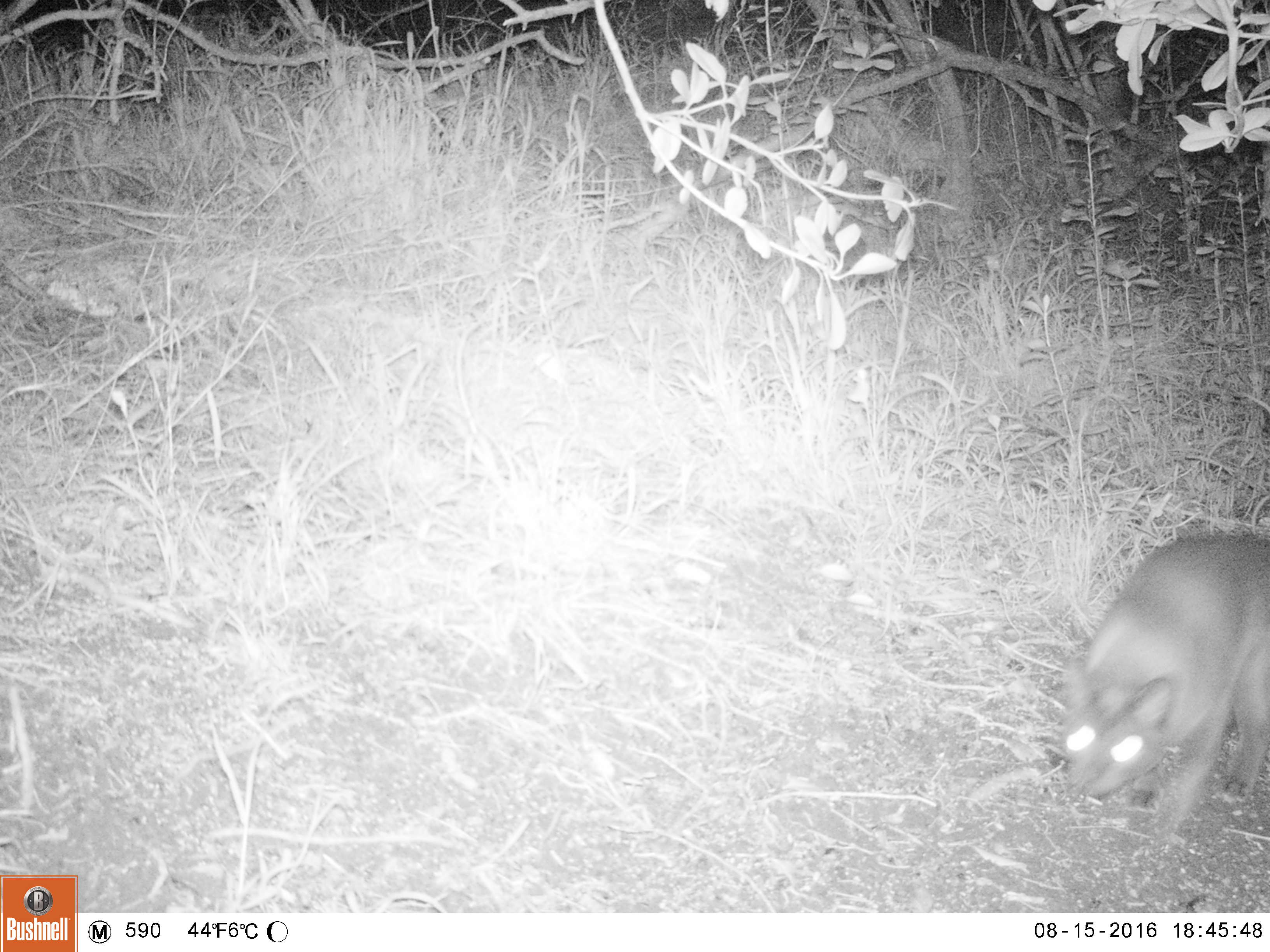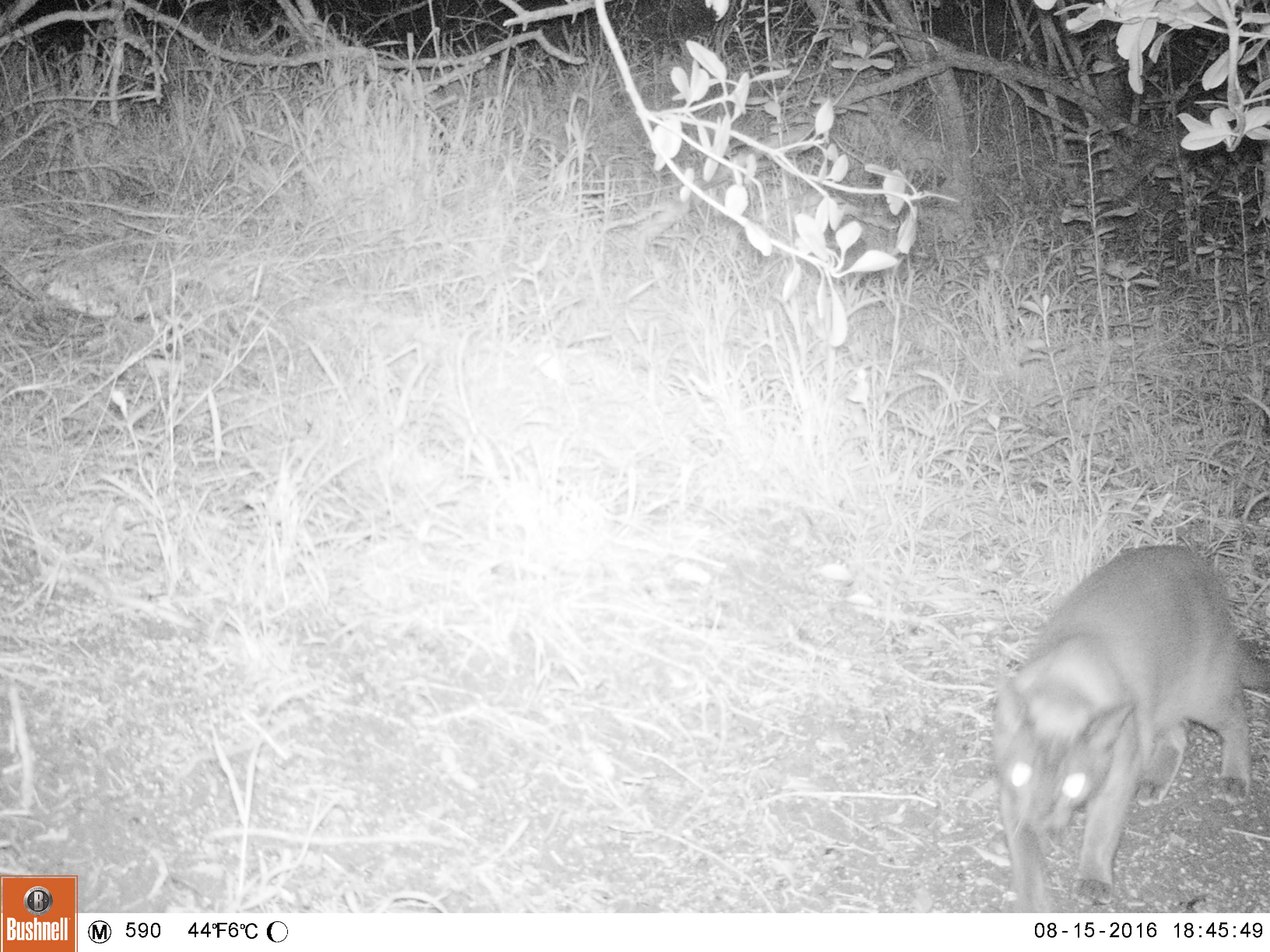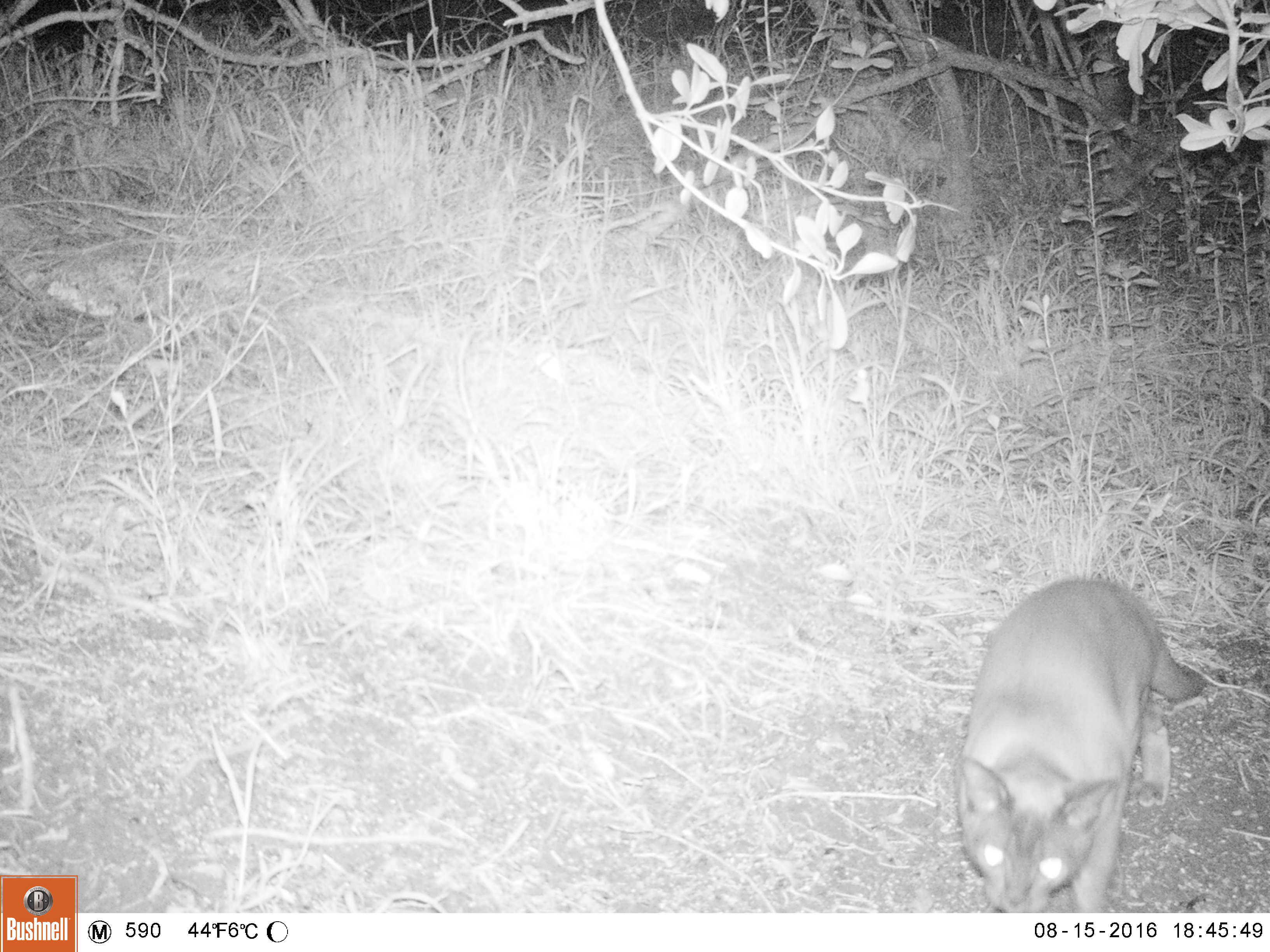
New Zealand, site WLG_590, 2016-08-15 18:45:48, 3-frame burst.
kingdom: Animalia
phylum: Chordata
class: Mammalia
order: Carnivora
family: Felidae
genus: Felis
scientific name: Felis catus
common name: domestic cat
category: cat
Cat (domestic cat) (Felis catus).